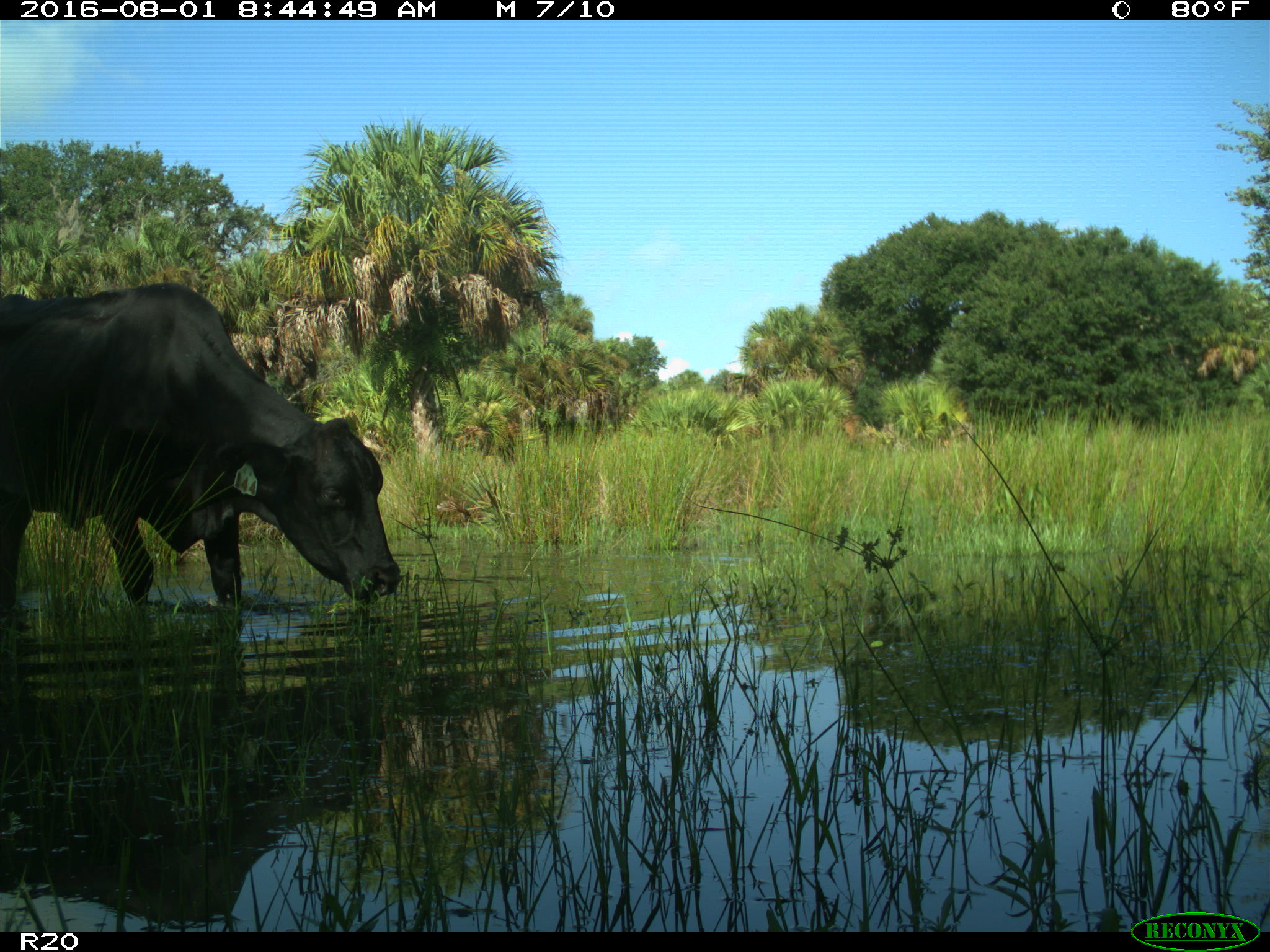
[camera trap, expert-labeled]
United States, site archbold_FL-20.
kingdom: Animalia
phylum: Chordata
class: Mammalia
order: Artiodactyla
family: Bovidae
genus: Bos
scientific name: Bos taurus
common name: domestic cow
Bos taurus (domestic cow).